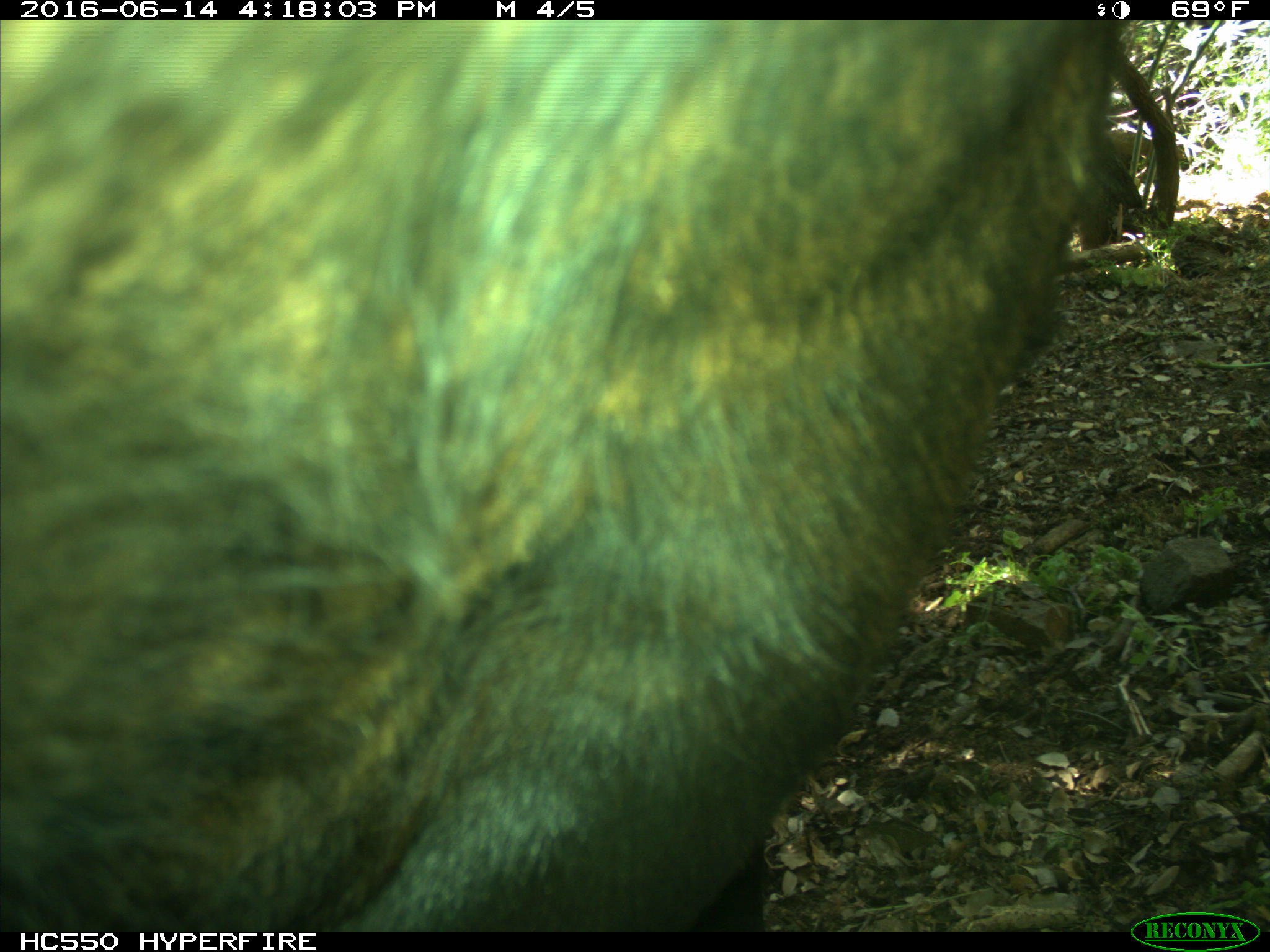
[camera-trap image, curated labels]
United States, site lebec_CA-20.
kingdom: Animalia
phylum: Chordata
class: Mammalia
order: Artiodactyla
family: Bovidae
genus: Bos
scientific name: Bos taurus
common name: domestic cow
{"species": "Bos taurus (domestic cow)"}